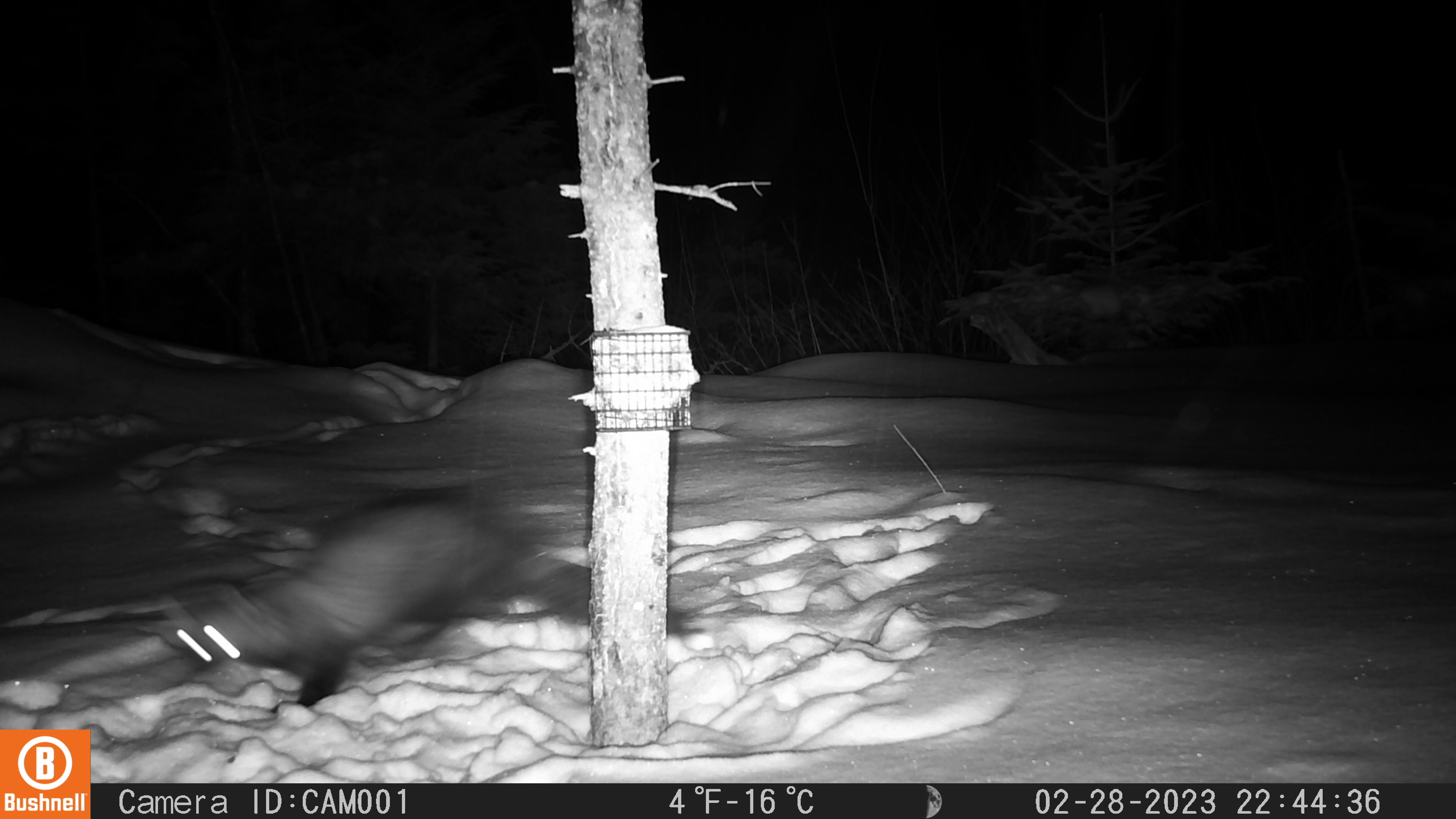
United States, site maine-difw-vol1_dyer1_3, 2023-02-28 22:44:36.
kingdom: Animalia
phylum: Chordata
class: Mammalia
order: Carnivora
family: Mustelidae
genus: Pekania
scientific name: Pekania pennanti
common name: fisher